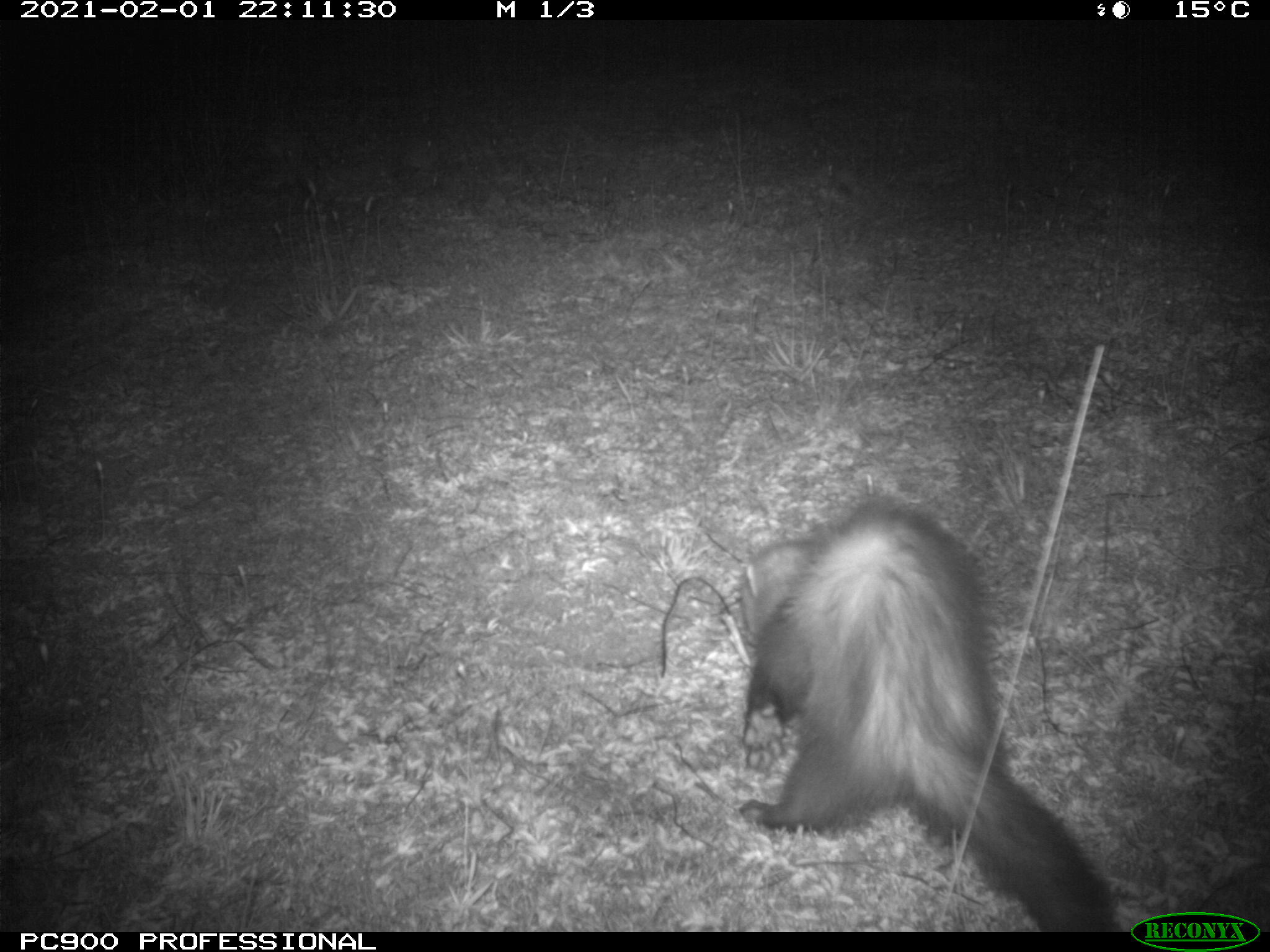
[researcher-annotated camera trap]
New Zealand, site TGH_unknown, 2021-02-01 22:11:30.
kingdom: Animalia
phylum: Chordata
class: Mammalia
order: Carnivora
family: Mustelidae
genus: Mustela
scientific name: Mustela furo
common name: ferret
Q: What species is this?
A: Ferret (Mustela furo).